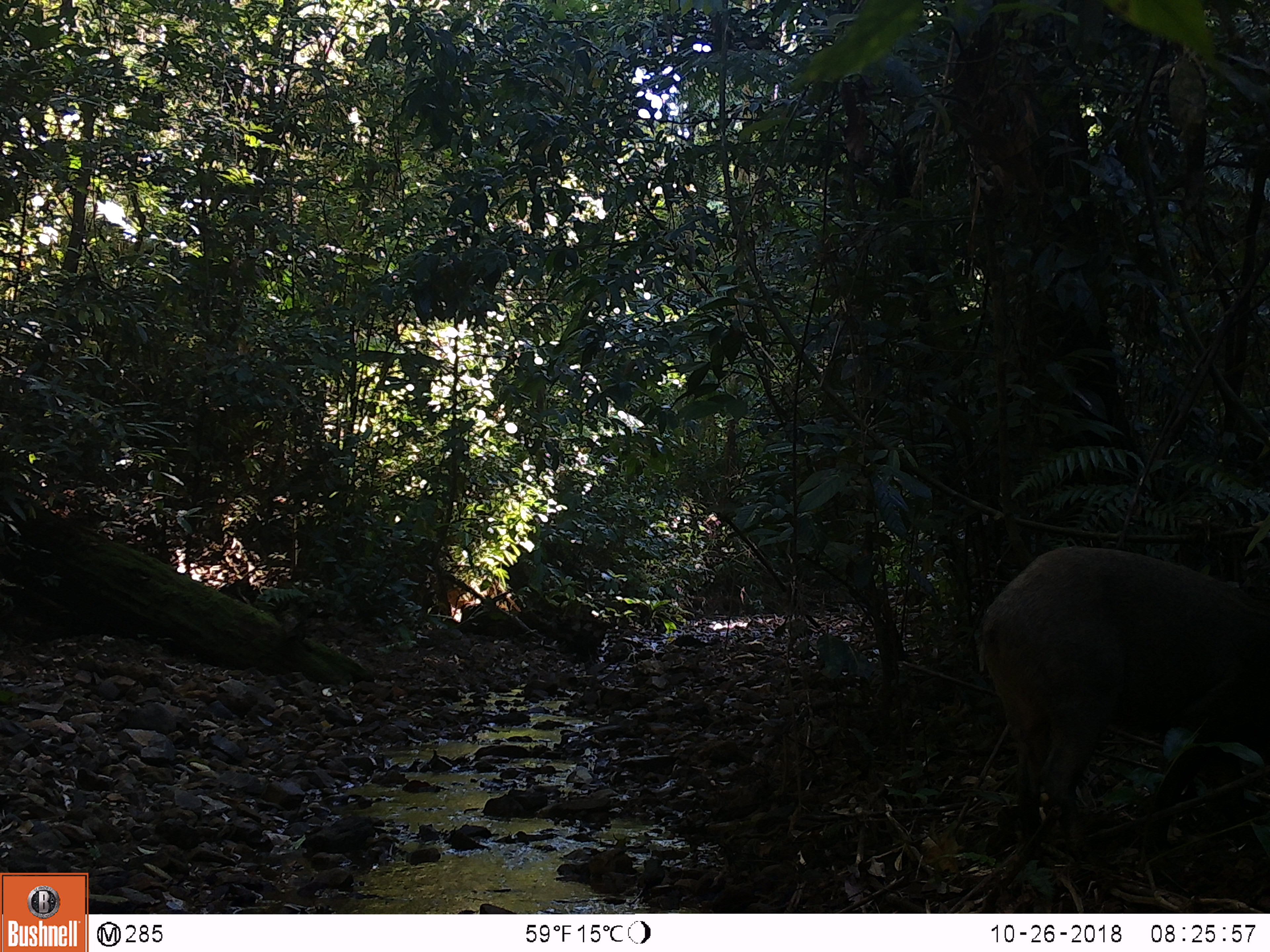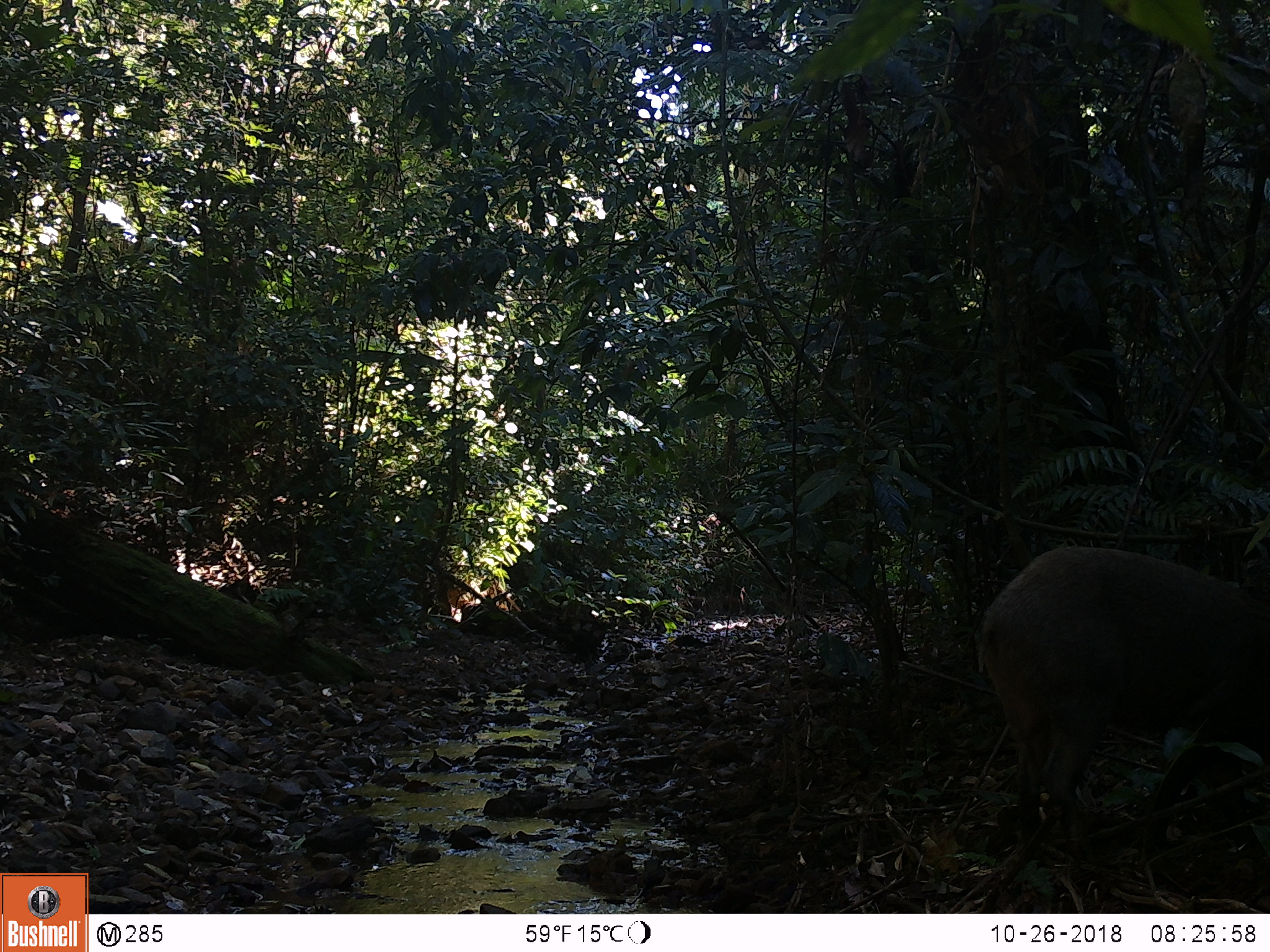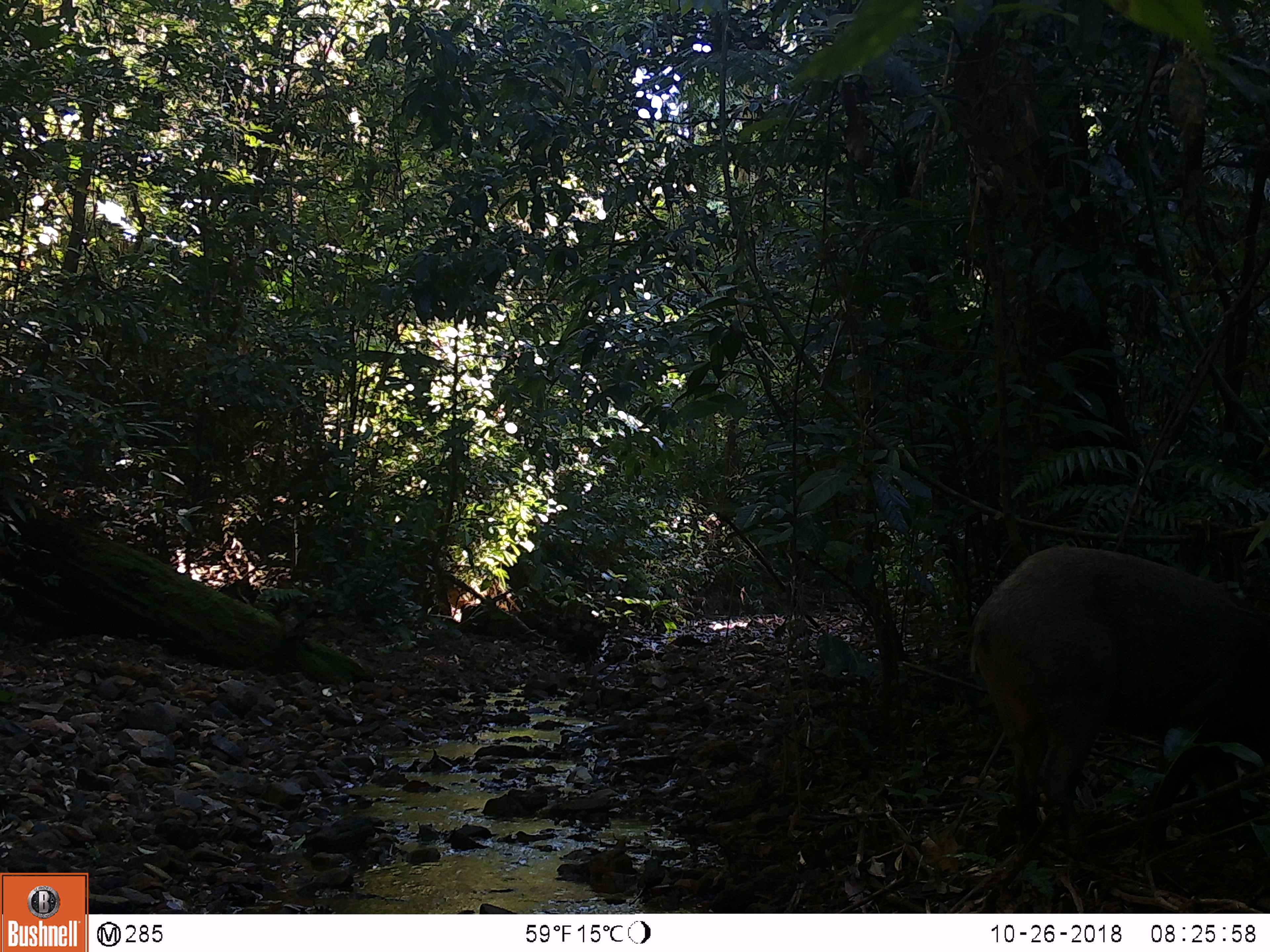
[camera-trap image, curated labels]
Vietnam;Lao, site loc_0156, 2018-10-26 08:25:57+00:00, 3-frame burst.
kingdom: Animalia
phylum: Chordata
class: Mammalia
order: Artiodactyla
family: Suidae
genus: Sus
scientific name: Sus scrofa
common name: eurasian wild pig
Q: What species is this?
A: Eurasian wild pig (Sus scrofa).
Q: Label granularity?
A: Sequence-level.